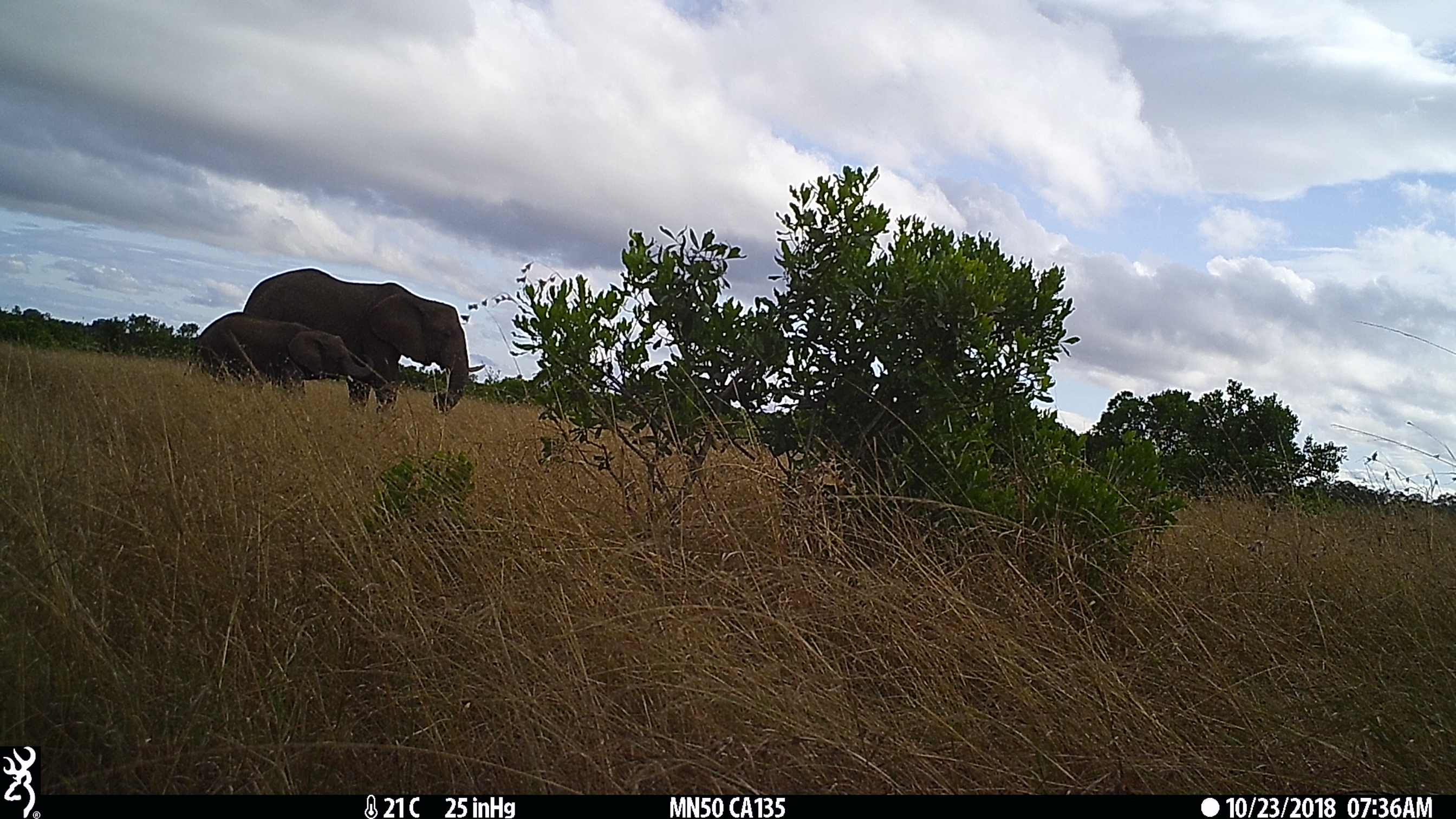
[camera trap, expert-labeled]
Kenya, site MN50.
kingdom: Animalia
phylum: Chordata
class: Mammalia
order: Proboscidea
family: Elephantidae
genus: Loxodonta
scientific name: Loxodonta africana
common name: elephant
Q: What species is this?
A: Elephant (Loxodonta africana).